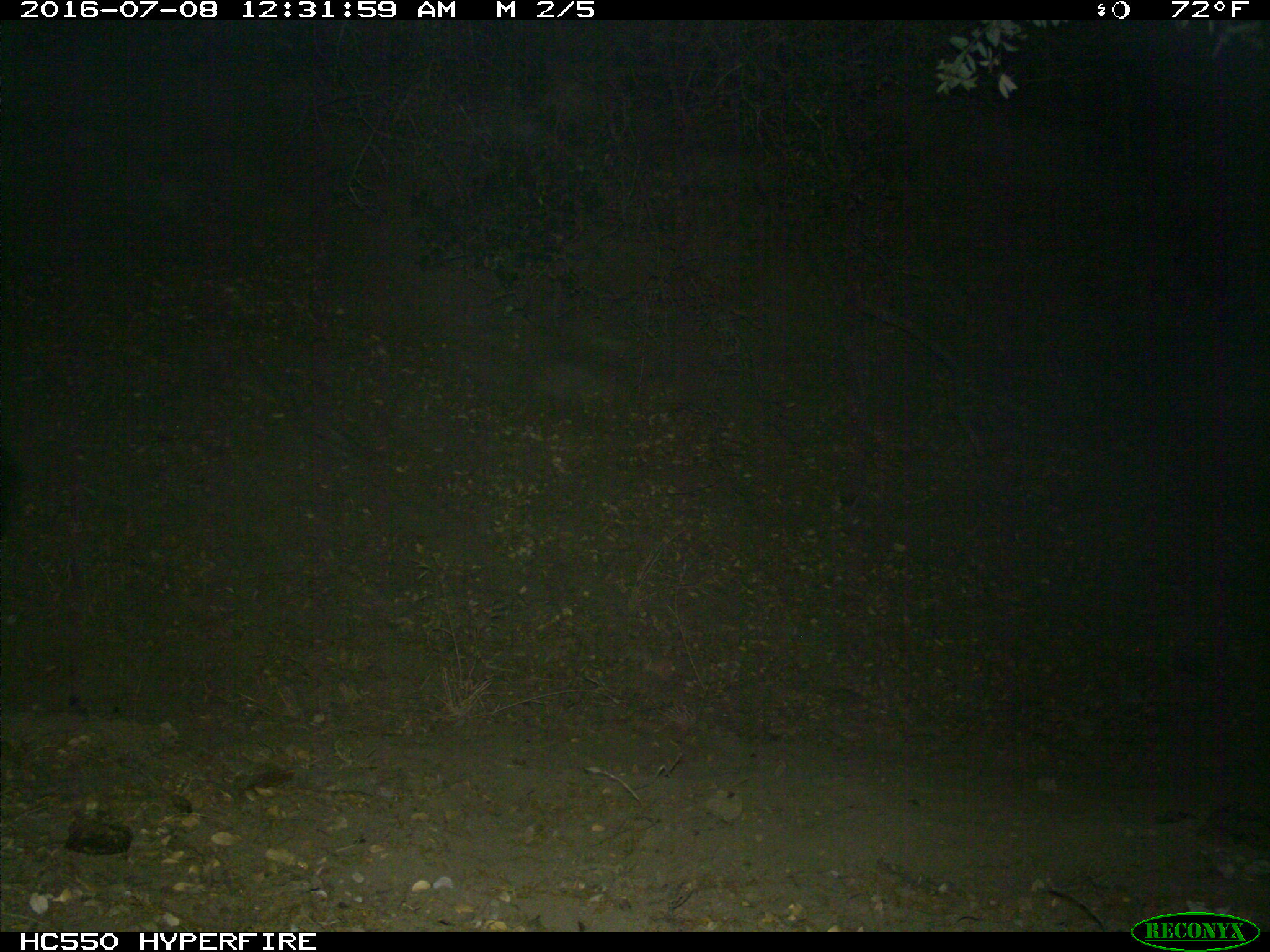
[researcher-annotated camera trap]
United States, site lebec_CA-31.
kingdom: Animalia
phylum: Chordata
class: Mammalia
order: Artiodactyla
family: Bovidae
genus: Bos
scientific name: Bos taurus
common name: domestic cow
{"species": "Bos taurus (domestic cow)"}